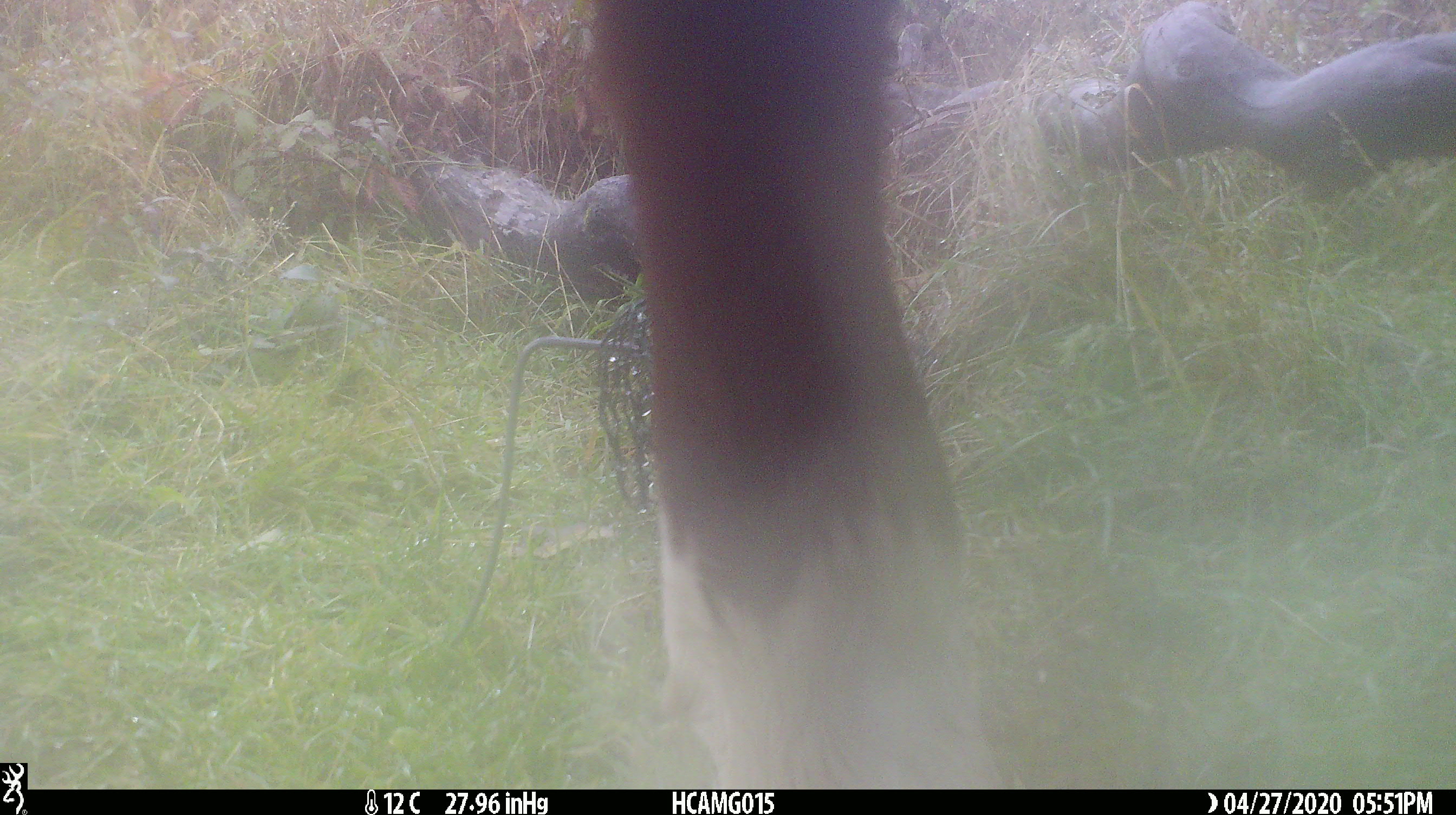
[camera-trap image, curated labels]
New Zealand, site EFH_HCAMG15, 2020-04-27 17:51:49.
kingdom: Animalia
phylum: Chordata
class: Mammalia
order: Artiodactyla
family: Bovidae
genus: Bos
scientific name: Bos taurus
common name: domestic cow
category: cow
Cow (domestic cow) (Bos taurus).